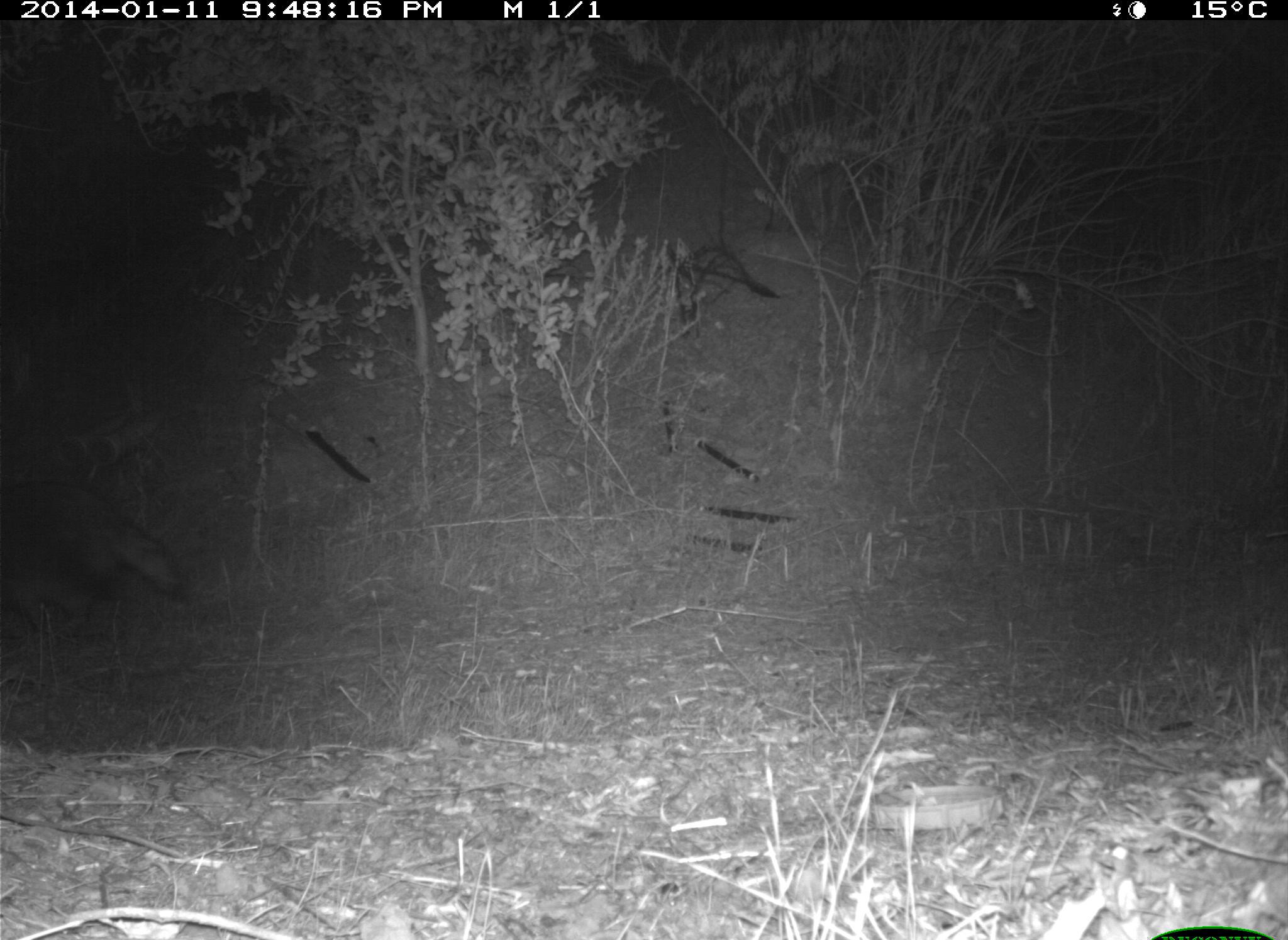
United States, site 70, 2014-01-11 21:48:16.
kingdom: Animalia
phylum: Chordata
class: Mammalia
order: Carnivora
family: Procyonidae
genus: Procyon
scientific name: Procyon lotor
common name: raccoon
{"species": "raccoon (Procyon lotor)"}